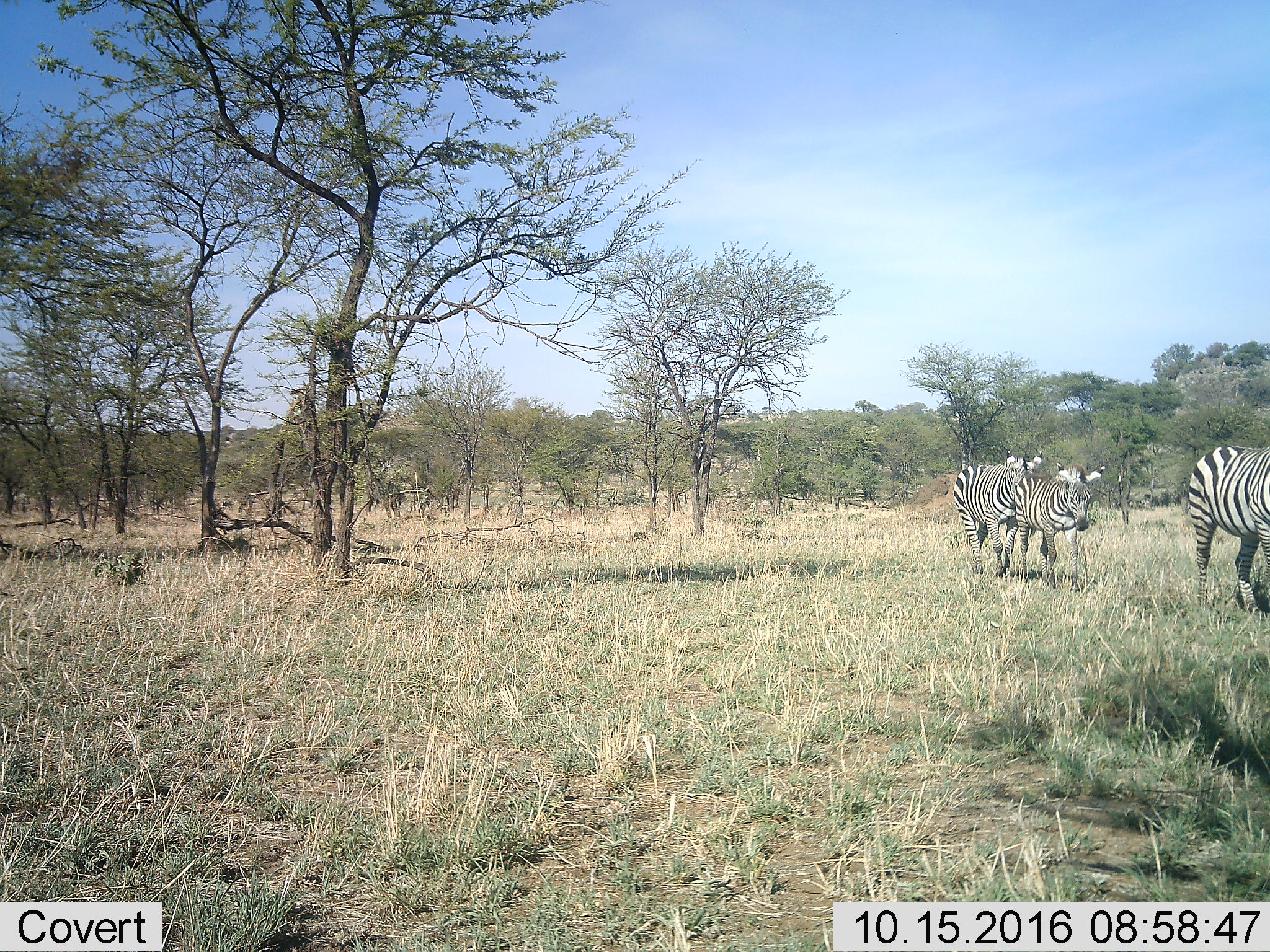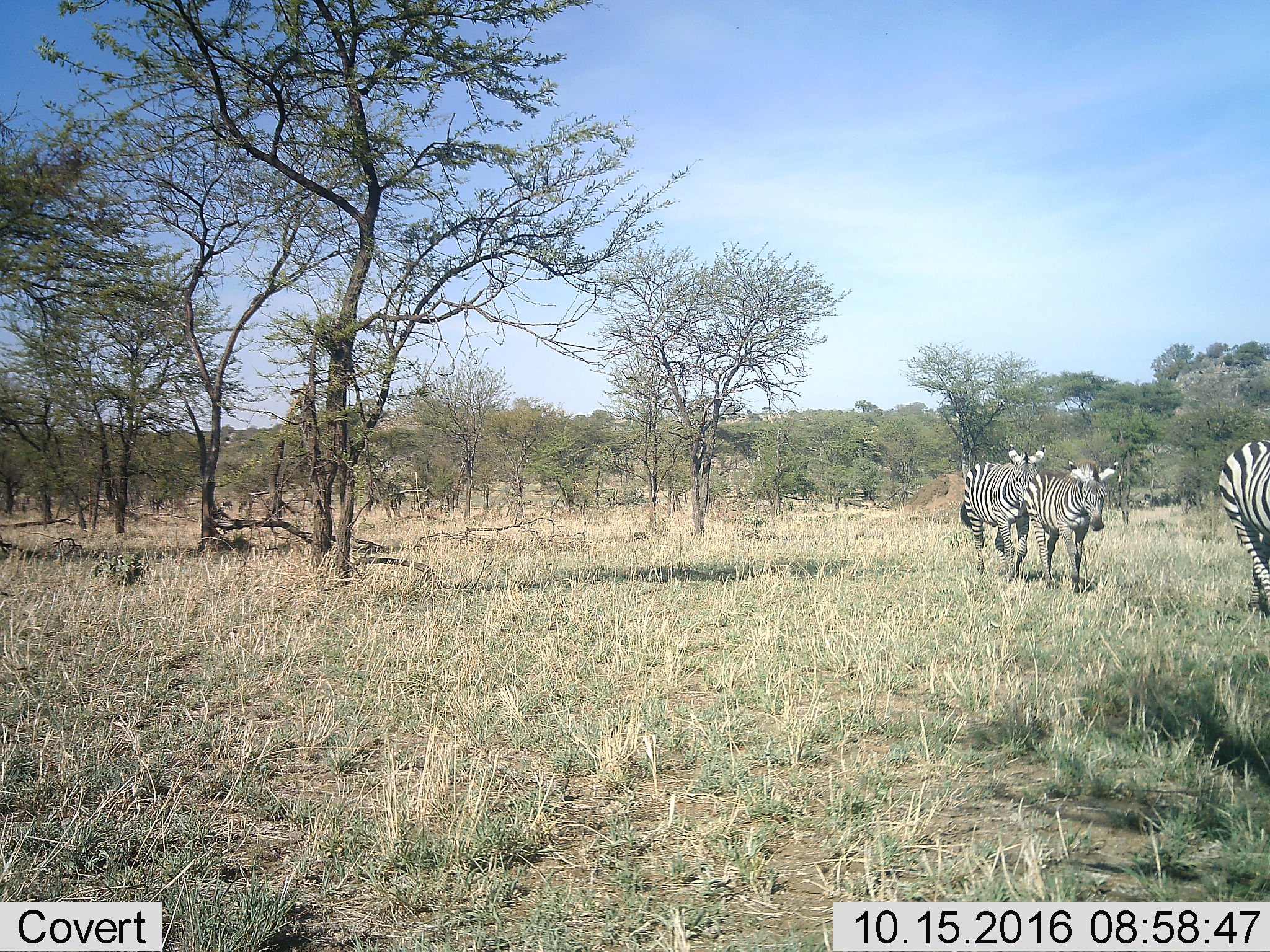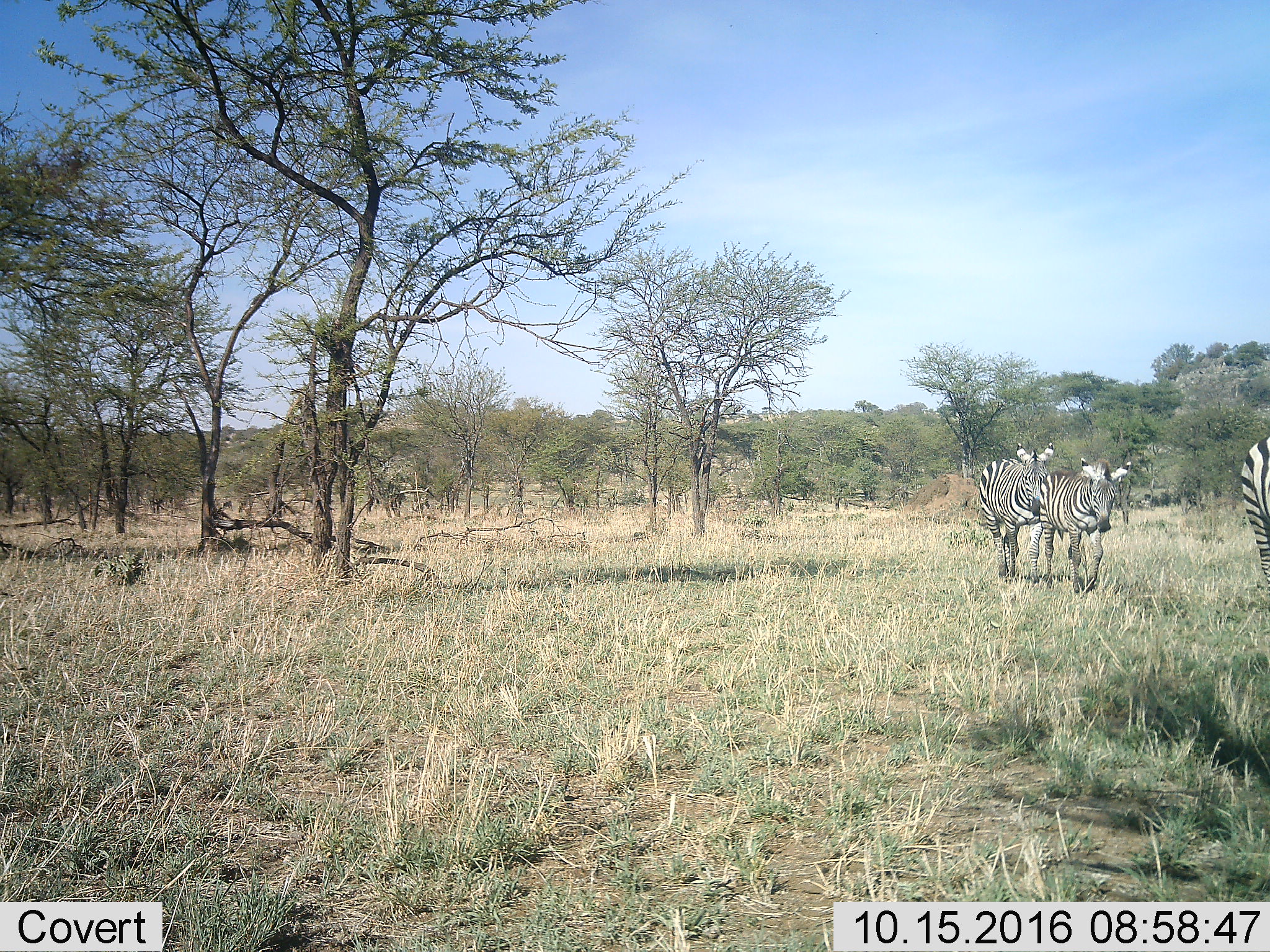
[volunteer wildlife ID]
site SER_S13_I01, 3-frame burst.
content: unidentified animal